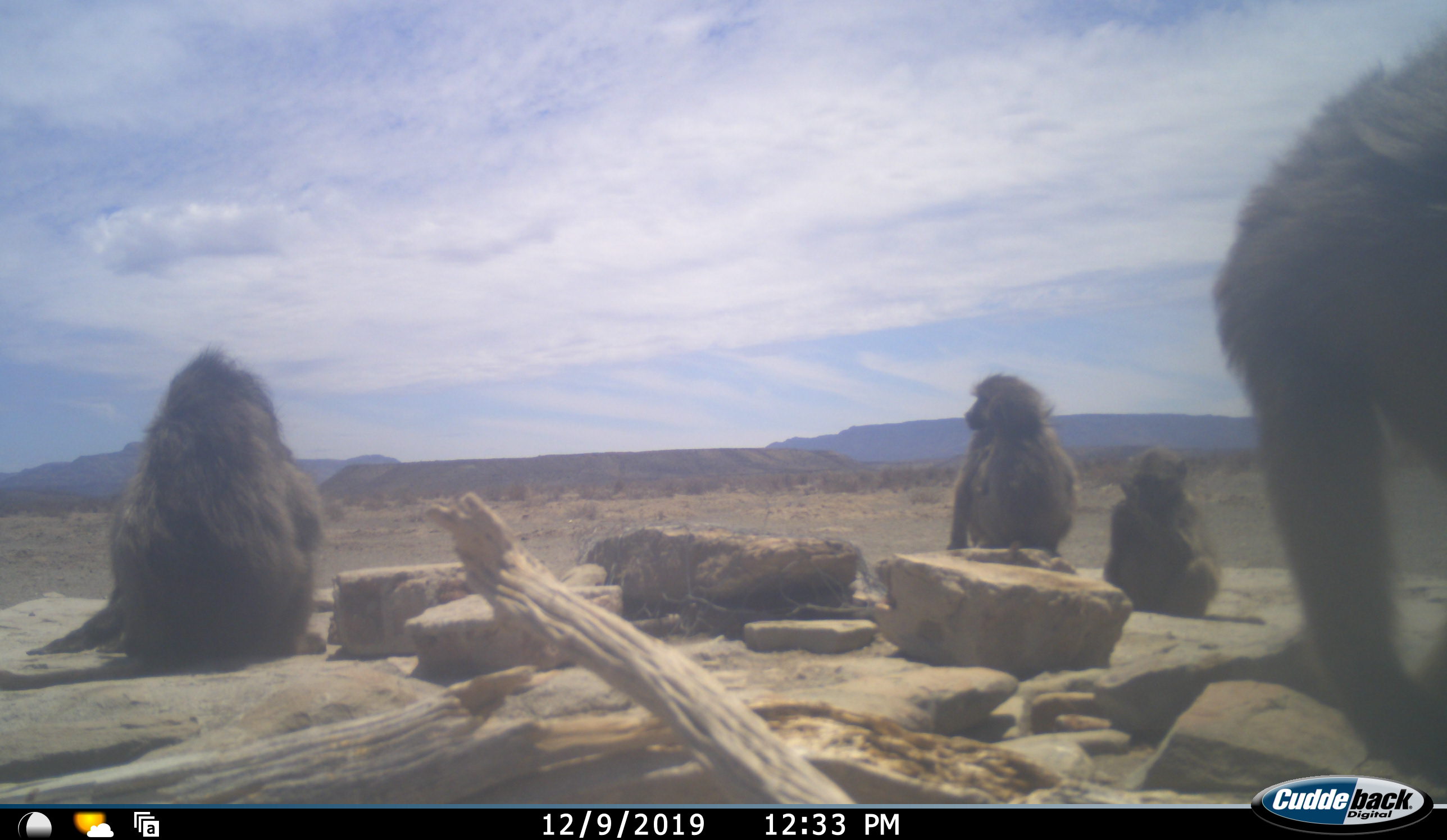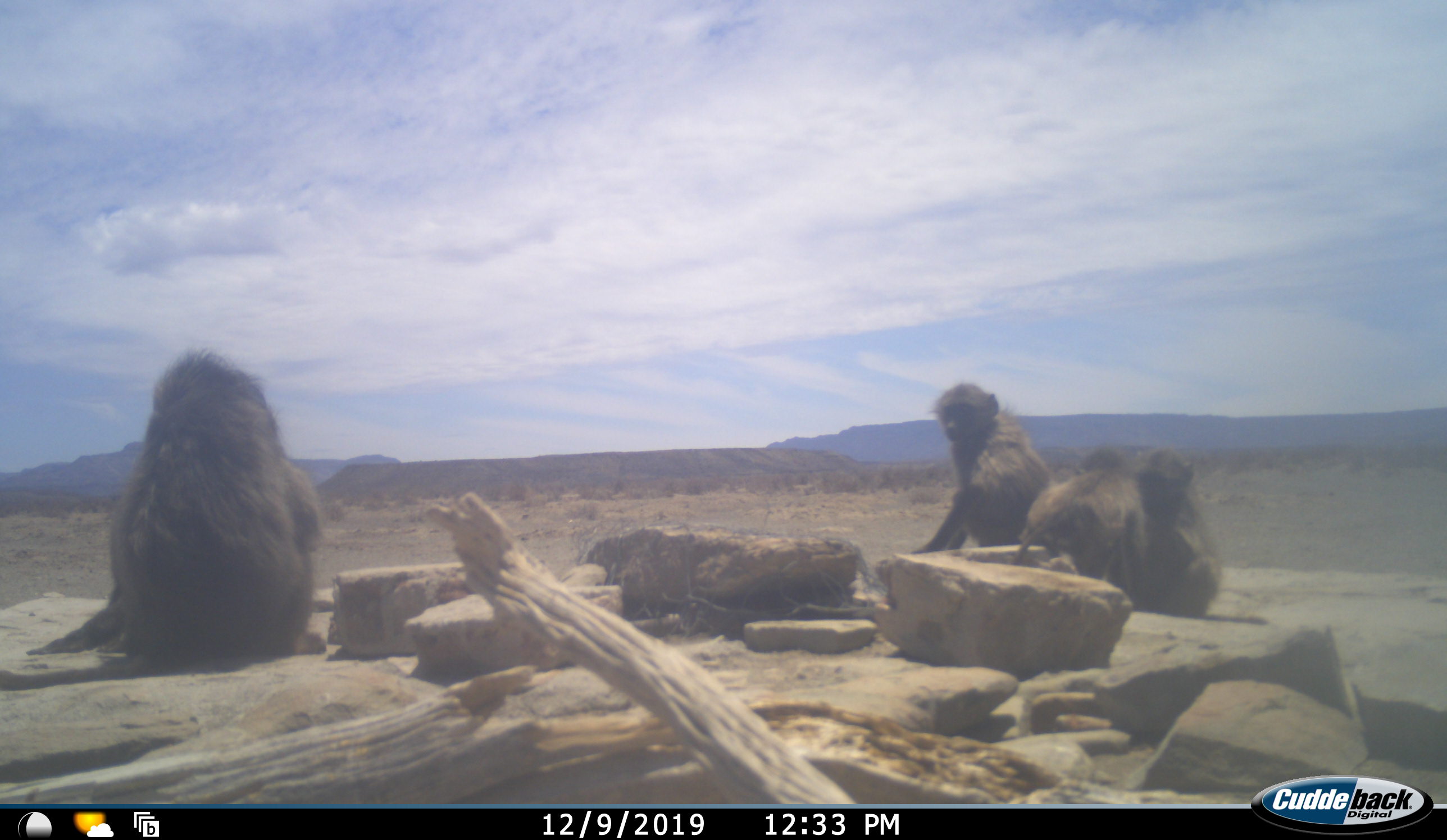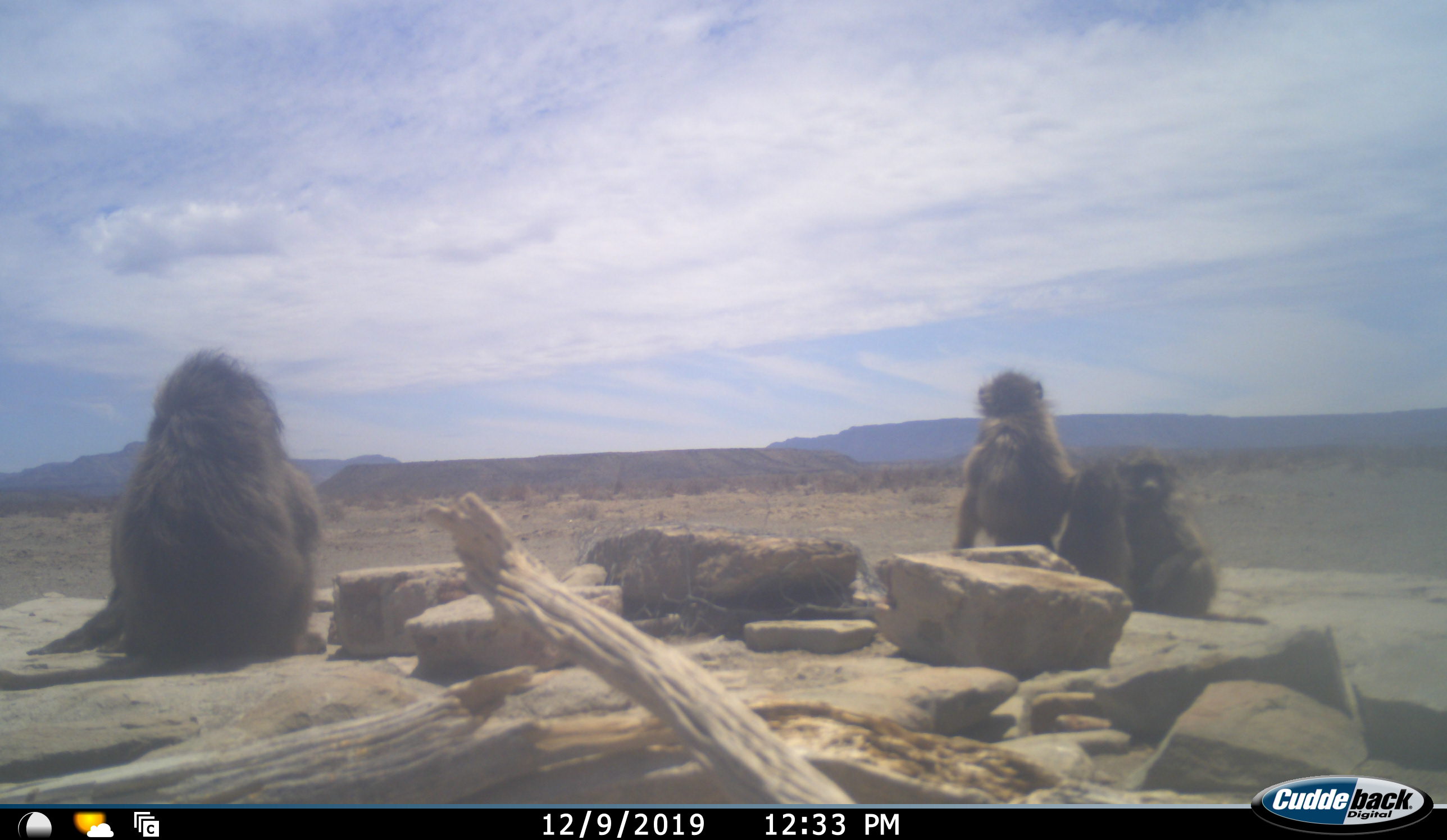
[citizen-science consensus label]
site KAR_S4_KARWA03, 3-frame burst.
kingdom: Animalia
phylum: Chordata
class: Mammalia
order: Primates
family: Cercopithecidae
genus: Papio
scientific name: Papio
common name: baboon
Baboon (Papio), count 5. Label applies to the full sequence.